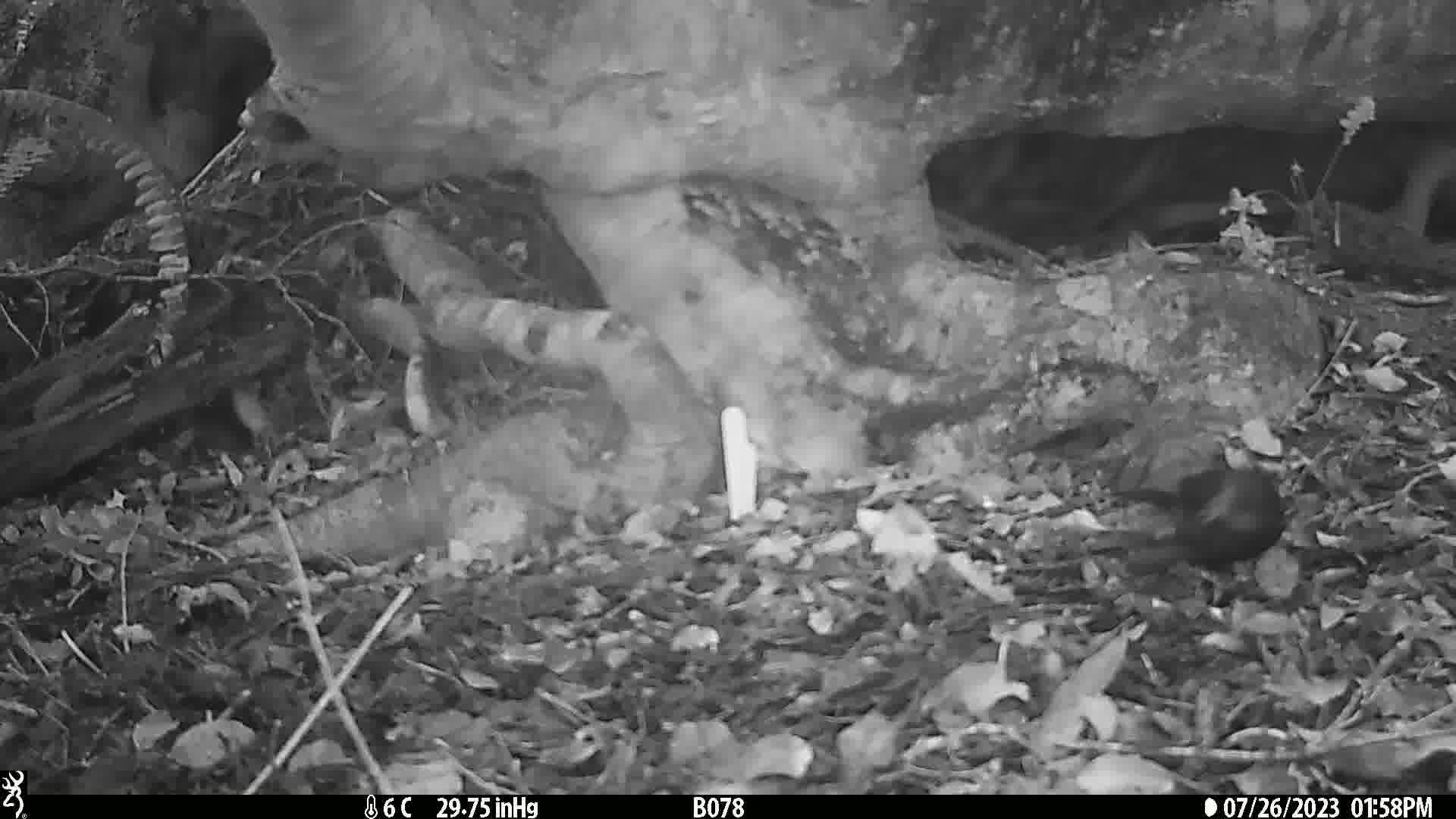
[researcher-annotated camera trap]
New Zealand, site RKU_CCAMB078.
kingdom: Animalia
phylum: Chordata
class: Aves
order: Passeriformes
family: Turdidae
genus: Turdus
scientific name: Turdus merula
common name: eurasian blackbird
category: blackbird